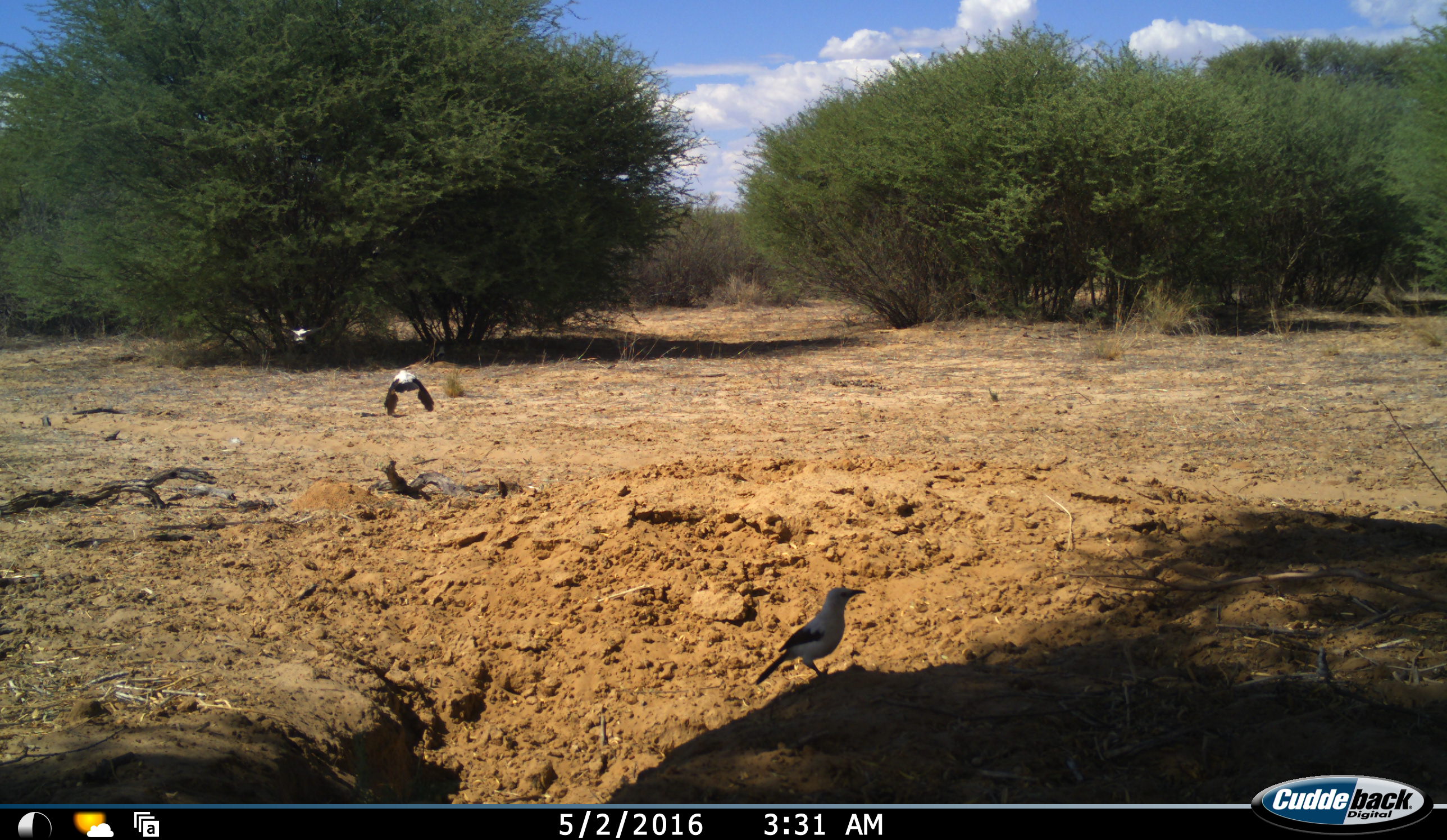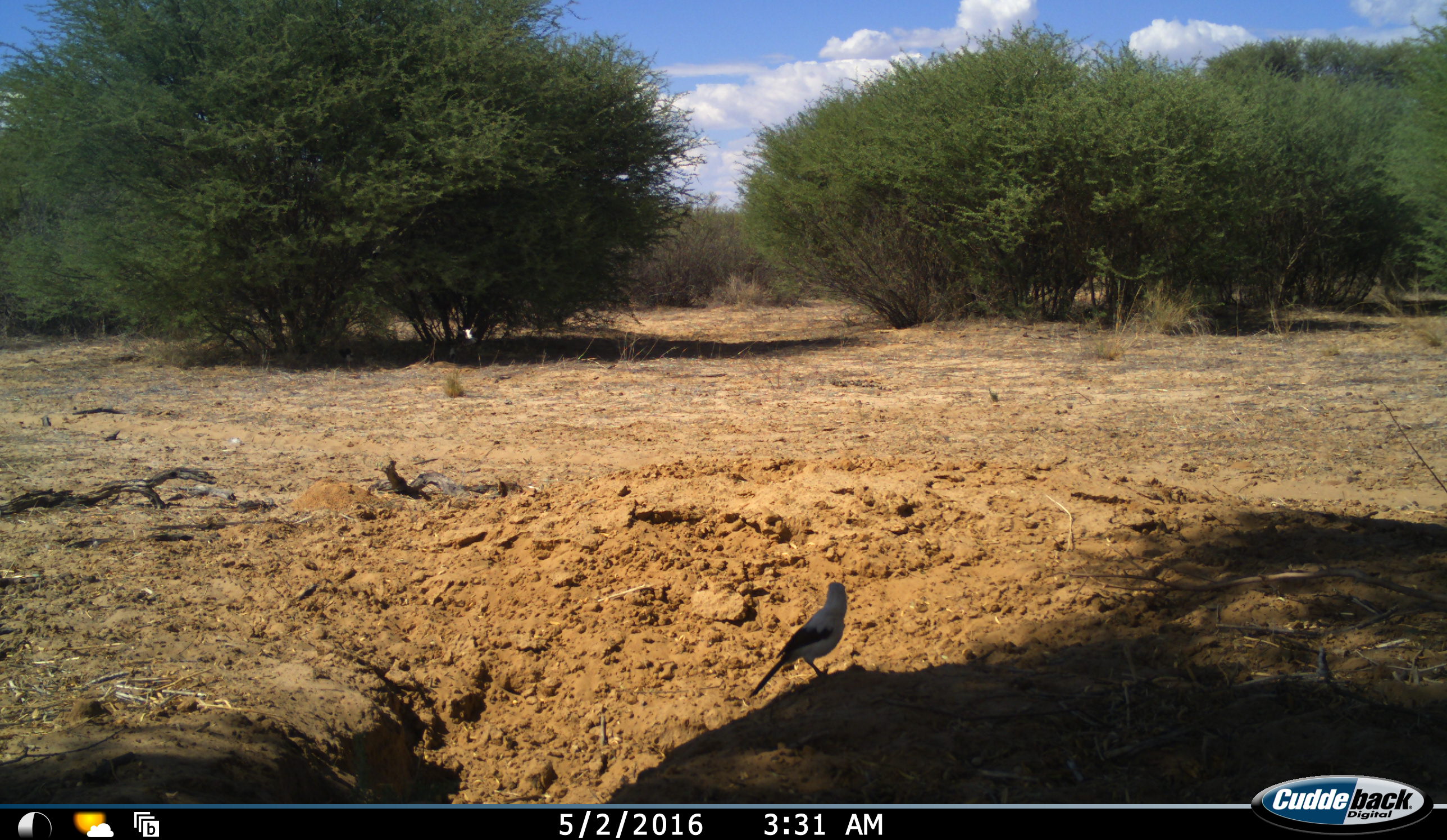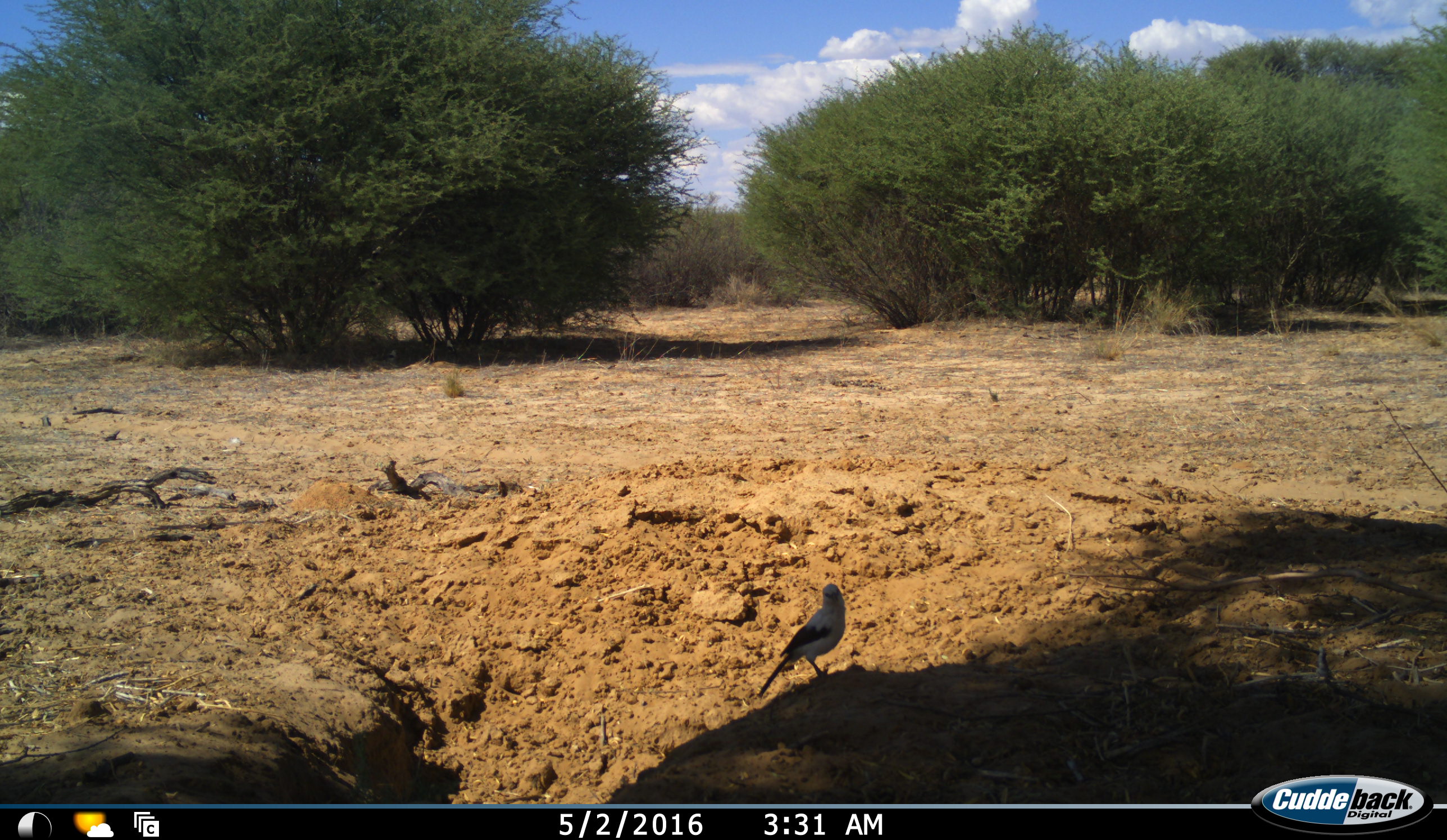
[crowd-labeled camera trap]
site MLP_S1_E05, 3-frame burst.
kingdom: Animalia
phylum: Chordata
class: Aves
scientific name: Aves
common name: bird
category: birdother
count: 3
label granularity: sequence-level